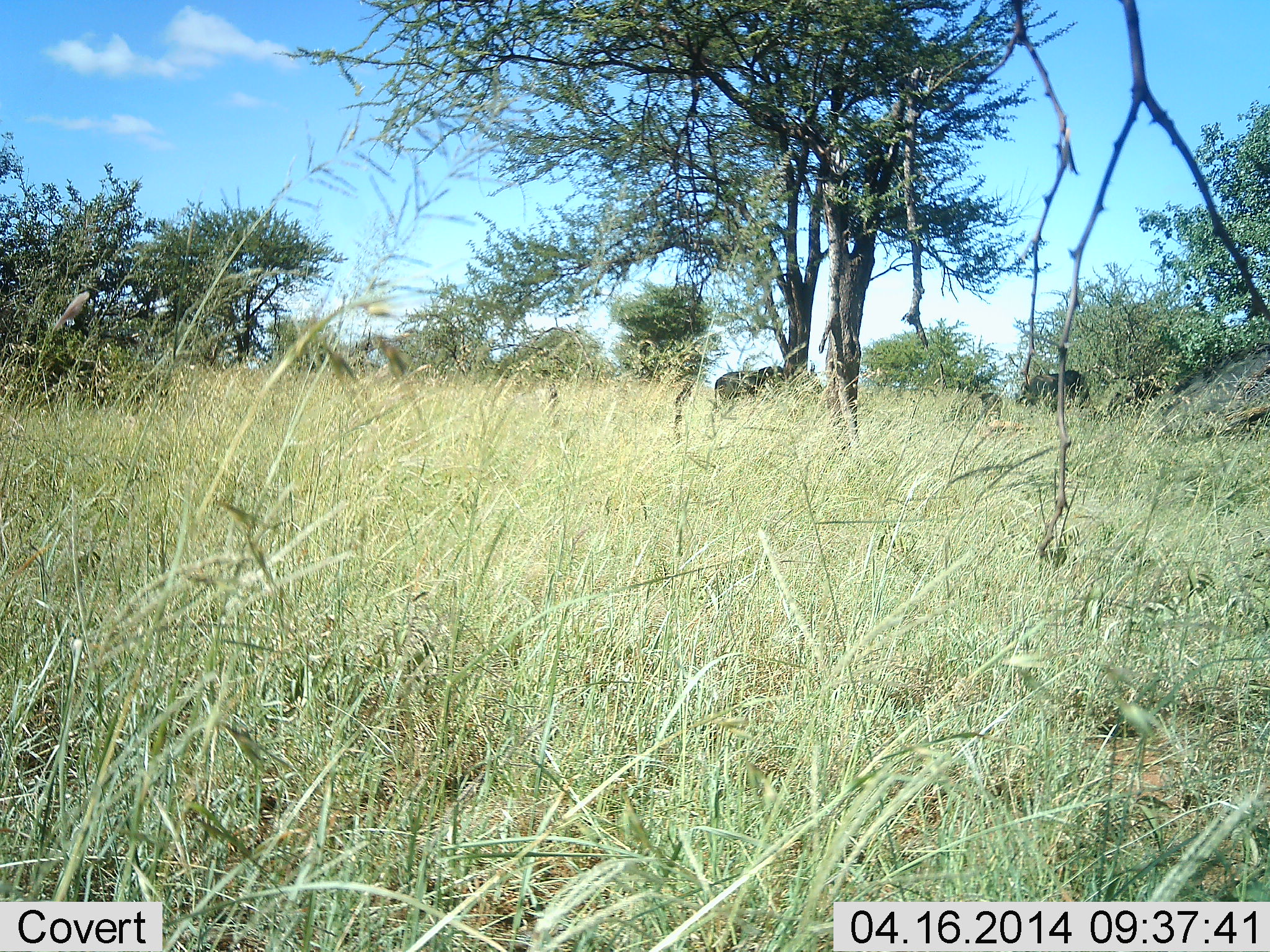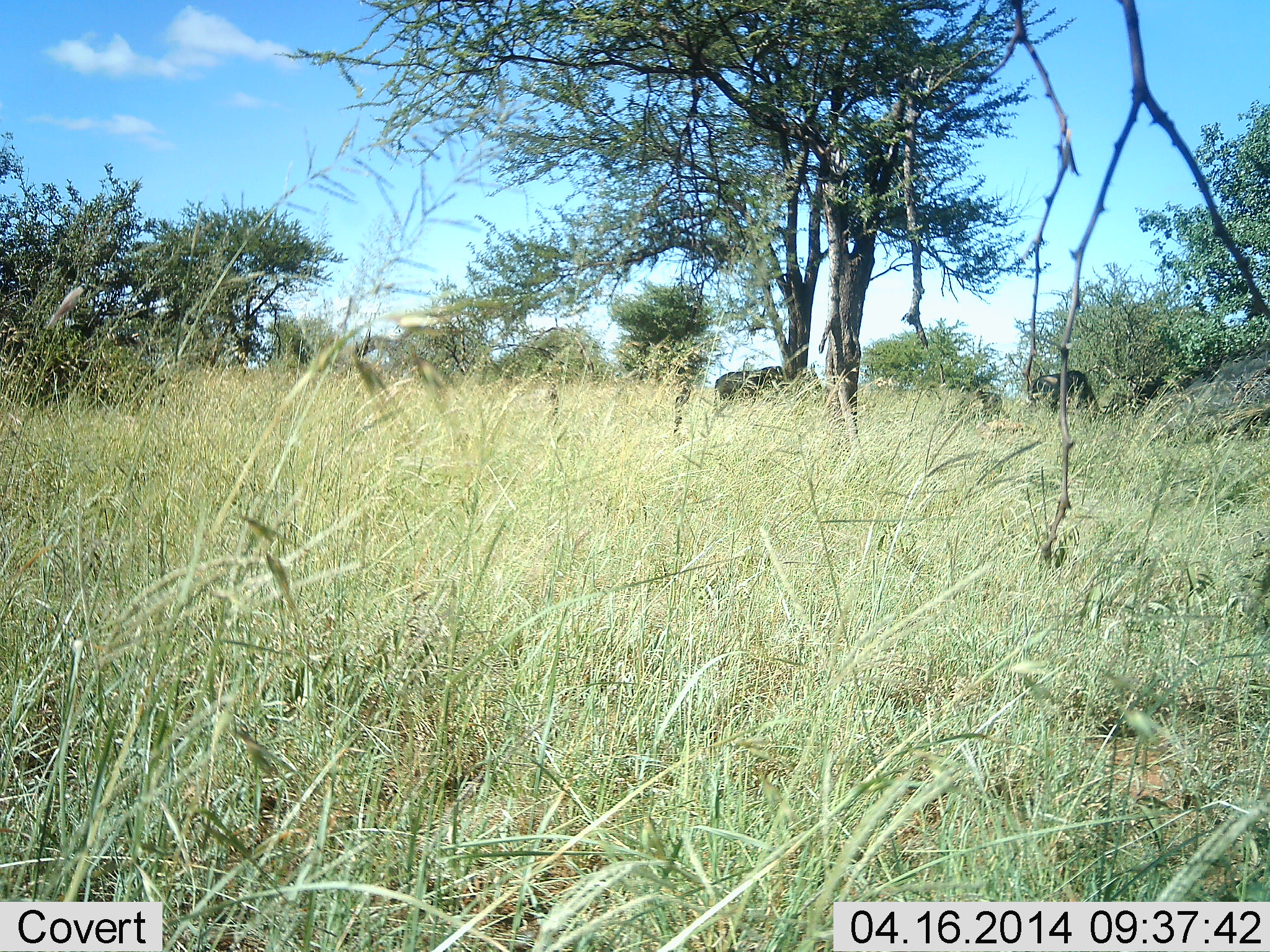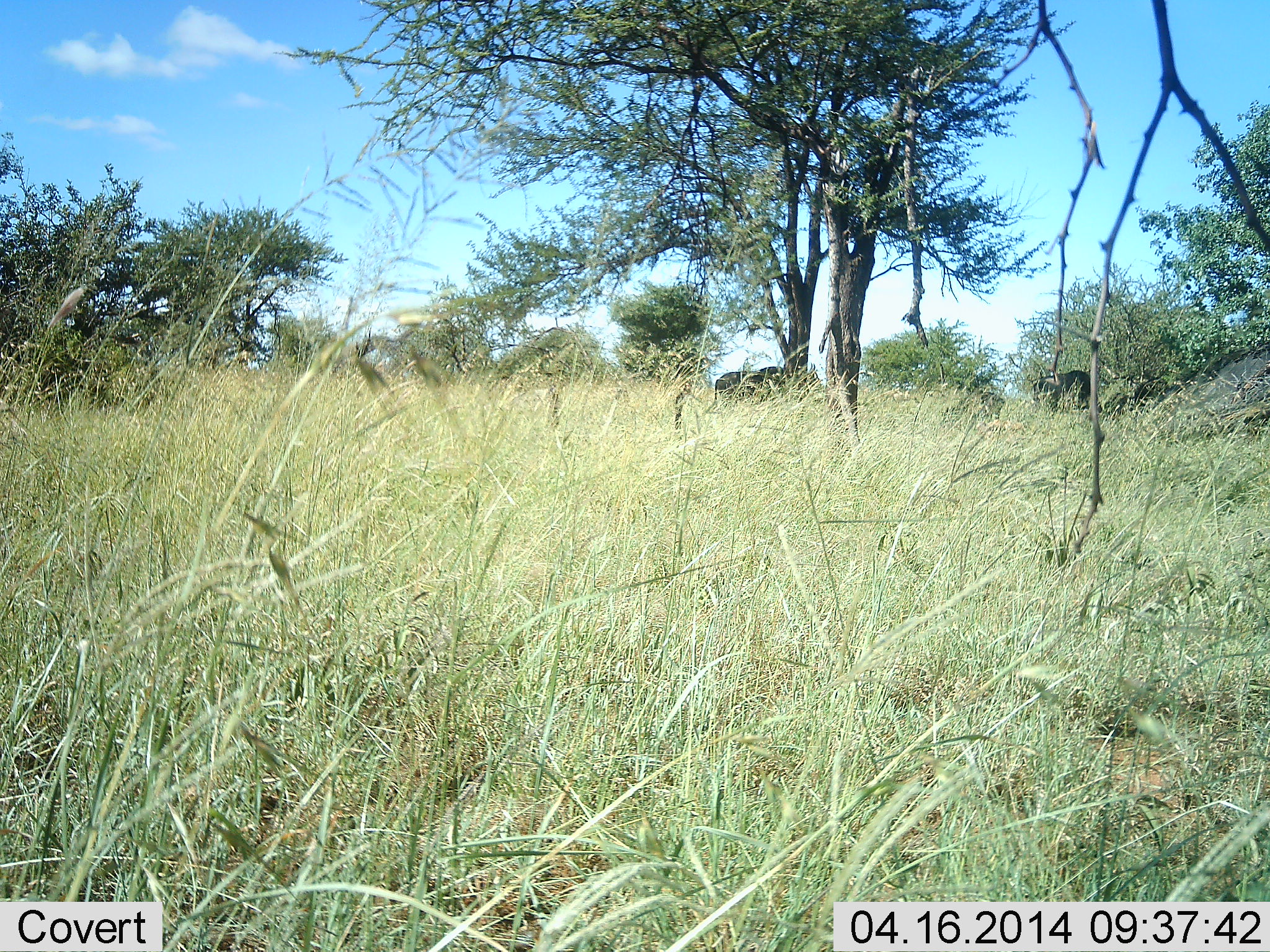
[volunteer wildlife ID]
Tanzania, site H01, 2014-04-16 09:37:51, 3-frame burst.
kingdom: Animalia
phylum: Chordata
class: Mammalia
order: Artiodactyla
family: Bovidae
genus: Connochaetes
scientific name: Connochaetes taurinus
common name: blue wildebeest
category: wildebeest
Wildebeest (blue wildebeest) (Connochaetes taurinus), count 2. Behavior (volunteer vote fractions): standing 62%, resting 0%, moving 12%, interacting 0%. Young present (vote fraction): 12%. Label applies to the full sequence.